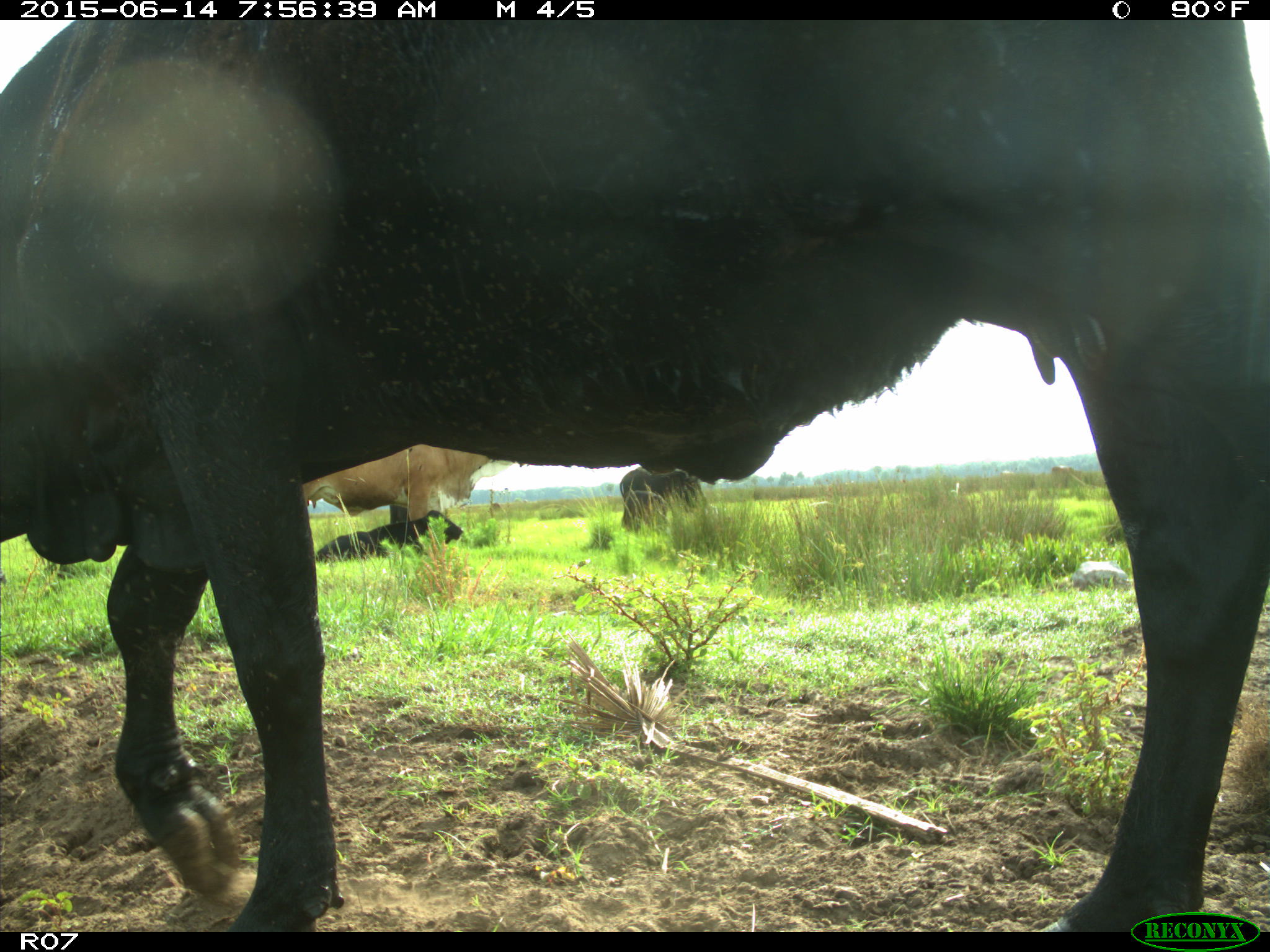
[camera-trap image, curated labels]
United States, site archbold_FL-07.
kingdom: Animalia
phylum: Chordata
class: Mammalia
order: Artiodactyla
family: Bovidae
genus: Bos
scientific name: Bos taurus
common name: domestic cow